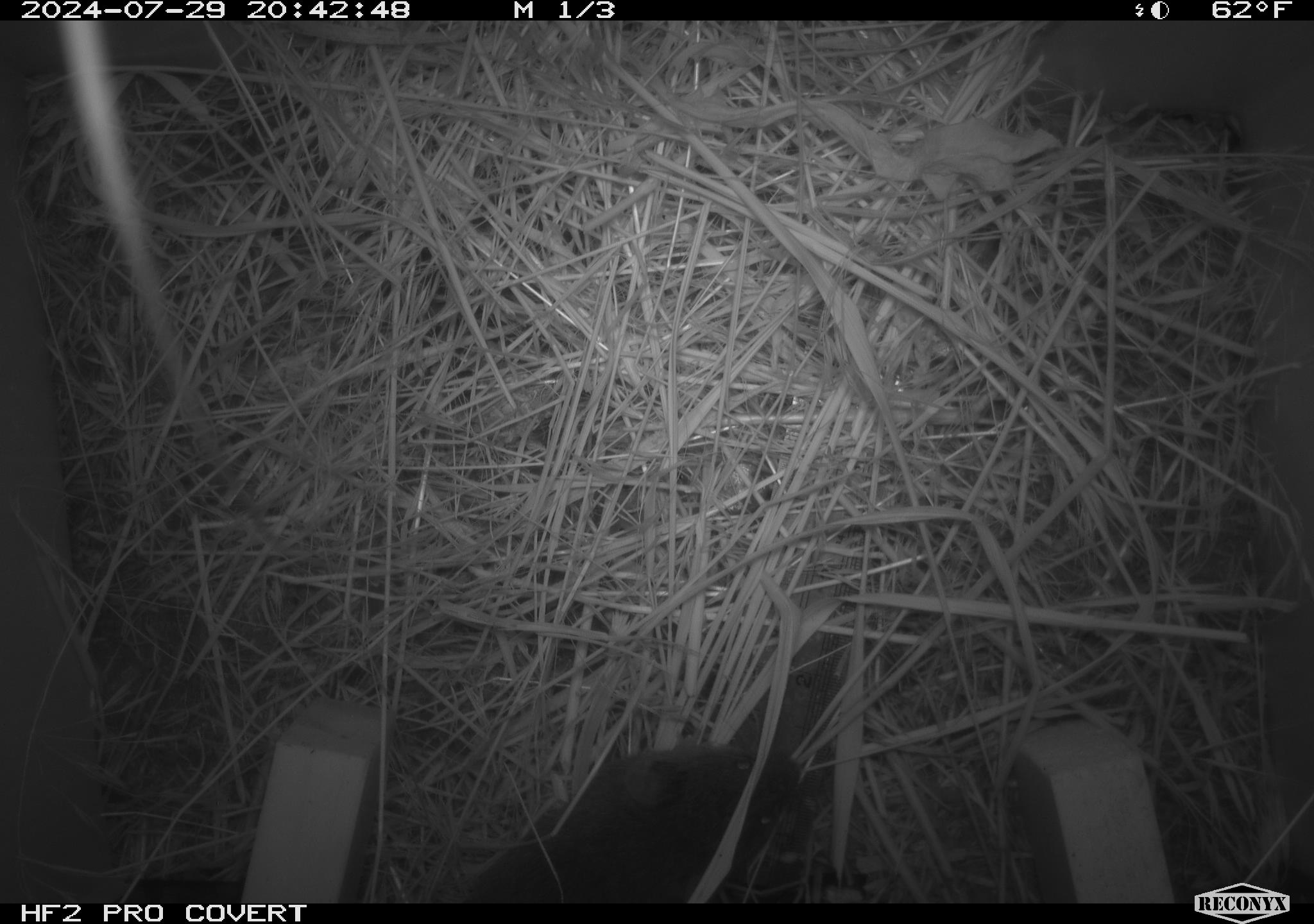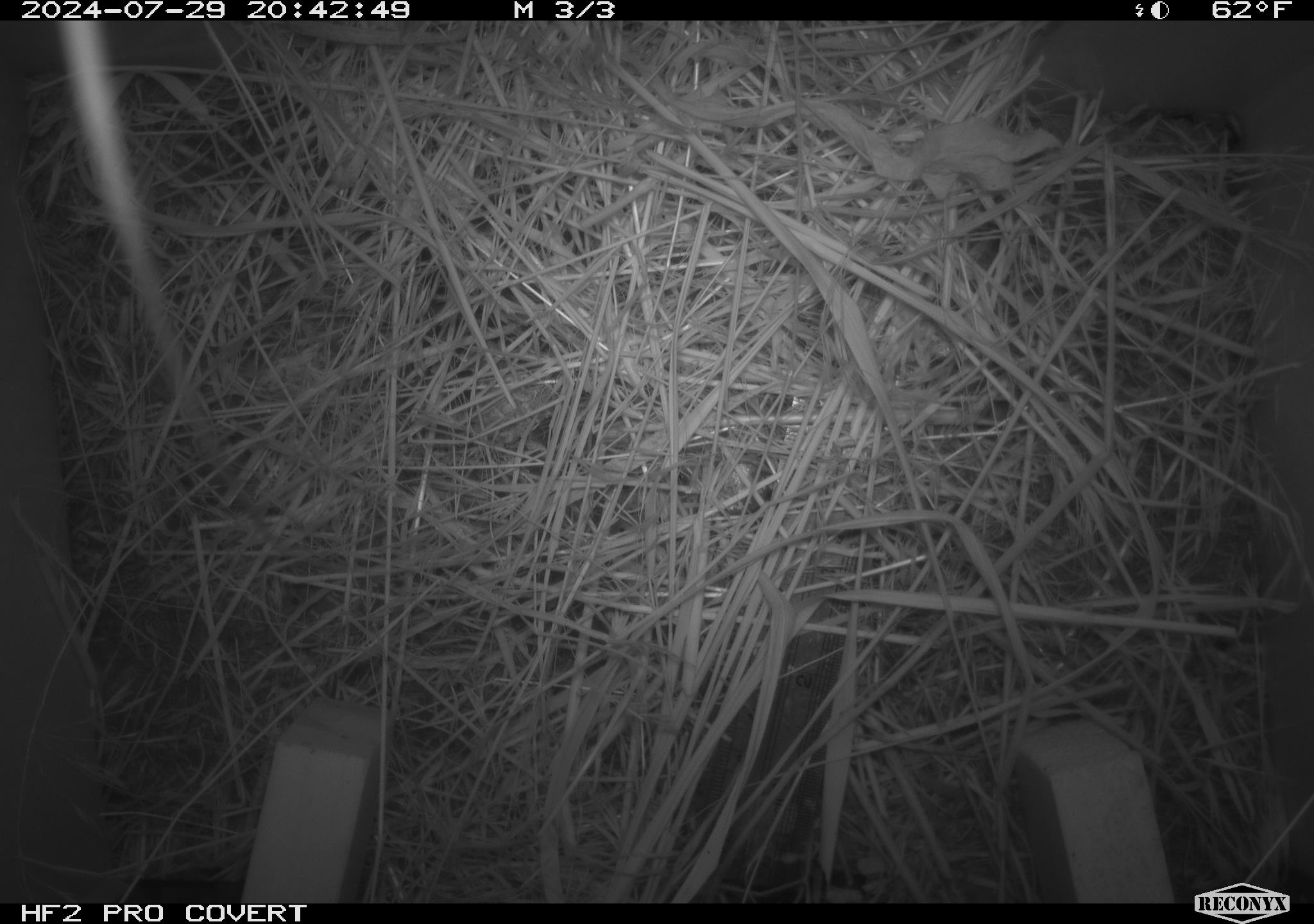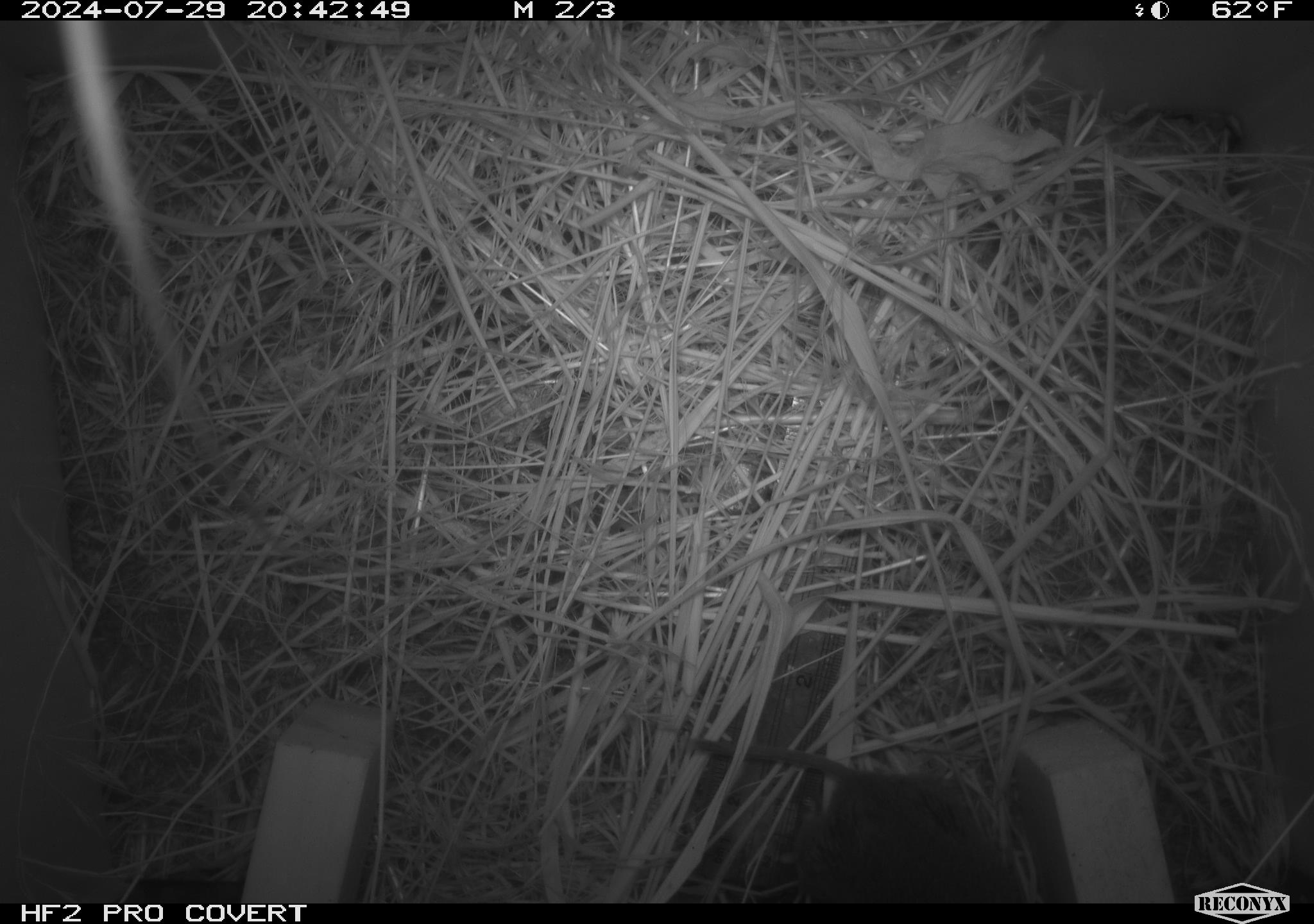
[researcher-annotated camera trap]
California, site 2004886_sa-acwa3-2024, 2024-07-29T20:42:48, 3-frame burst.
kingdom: Animalia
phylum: Chordata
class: Mammalia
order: Rodentia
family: Cricetidae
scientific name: Arvicolinae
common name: voles, lemmings, and muskrats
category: arvicolinae subfamily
Arvicolinae subfamily (voles, lemmings, and muskrats) (Arvicolinae).